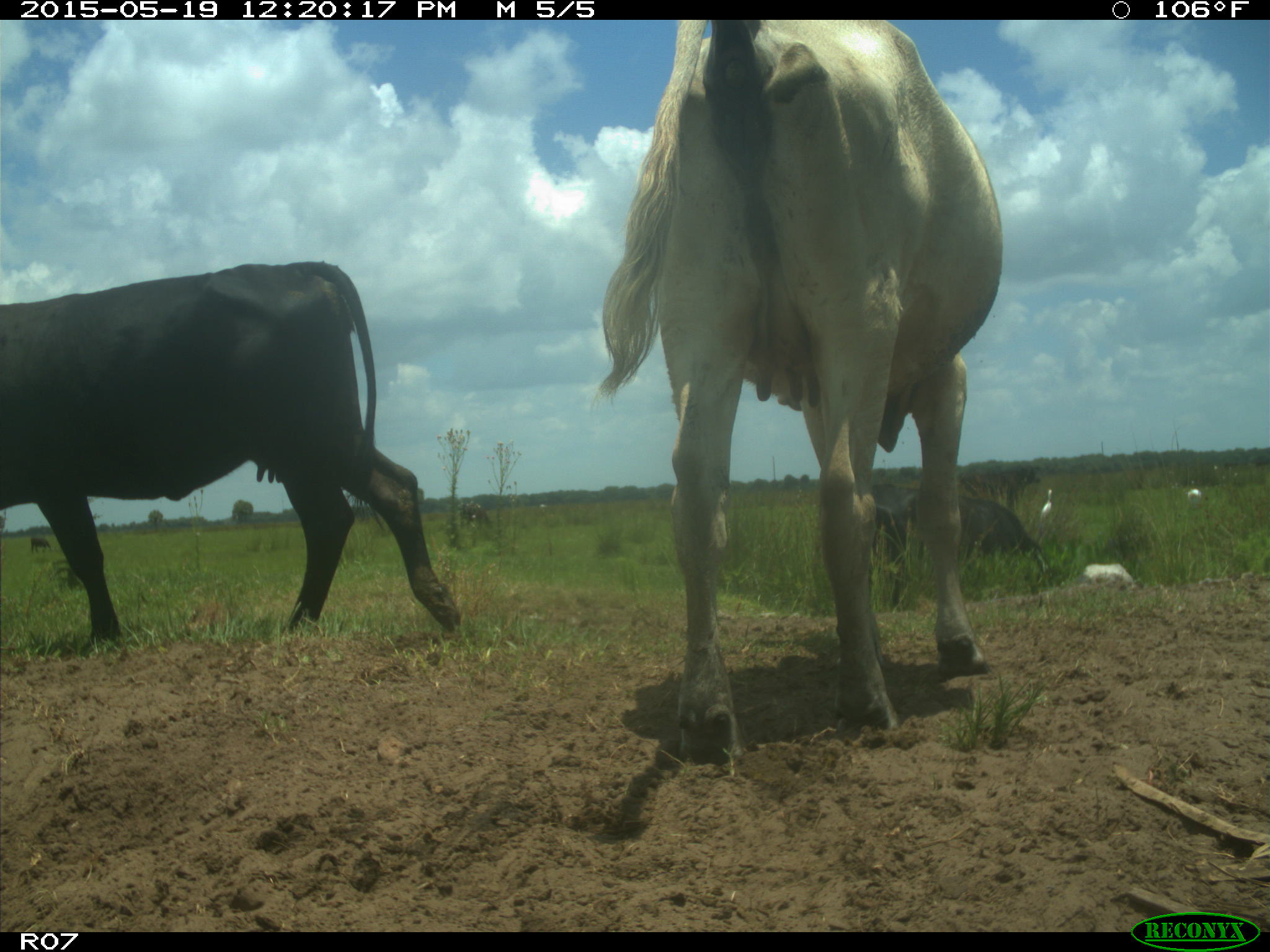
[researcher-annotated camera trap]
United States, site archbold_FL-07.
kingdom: Animalia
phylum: Chordata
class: Mammalia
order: Artiodactyla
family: Bovidae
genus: Bos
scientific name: Bos taurus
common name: domestic cow